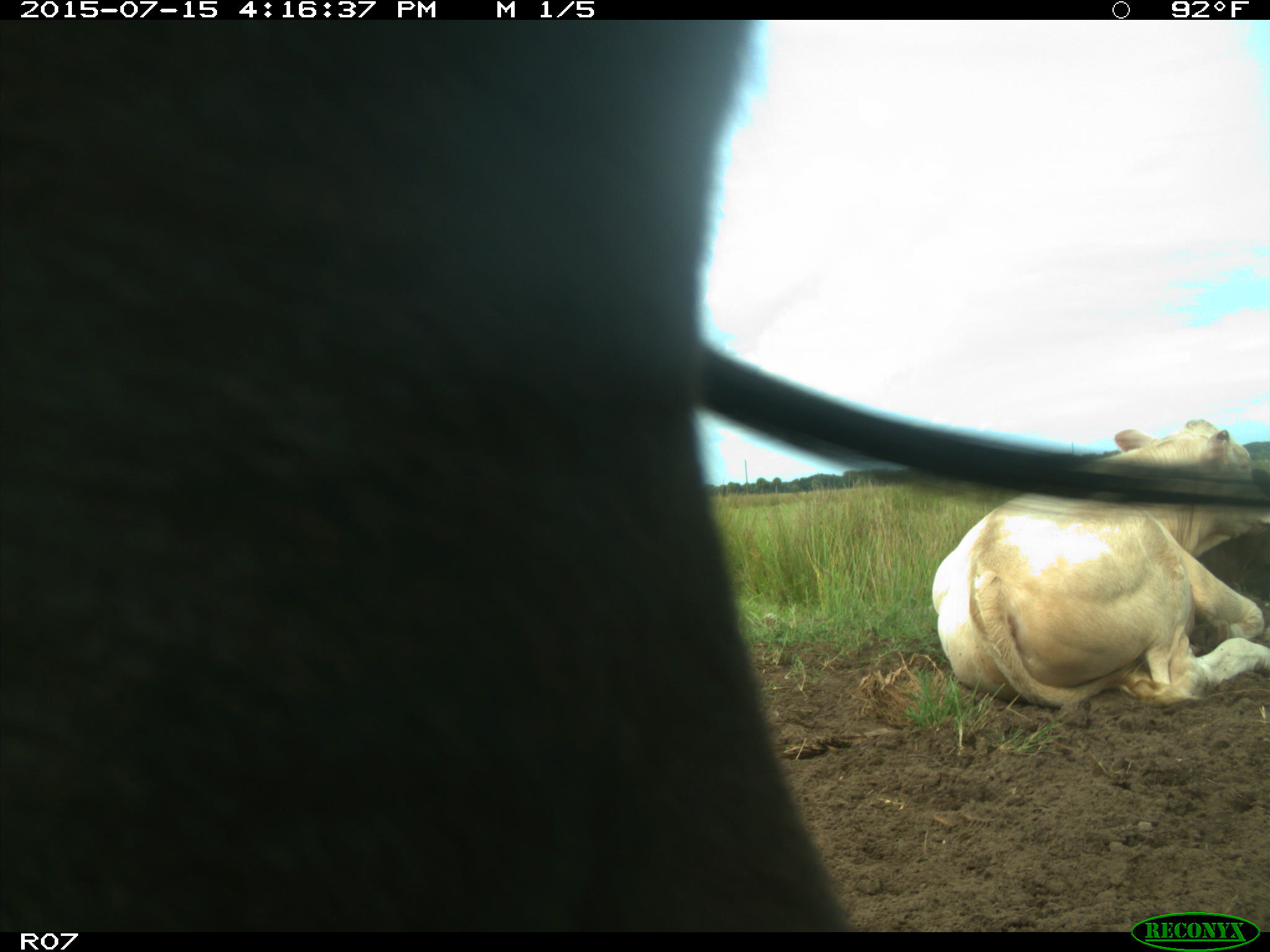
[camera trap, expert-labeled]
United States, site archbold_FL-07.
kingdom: Animalia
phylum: Chordata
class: Mammalia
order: Artiodactyla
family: Bovidae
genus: Bos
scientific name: Bos taurus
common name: domestic cow